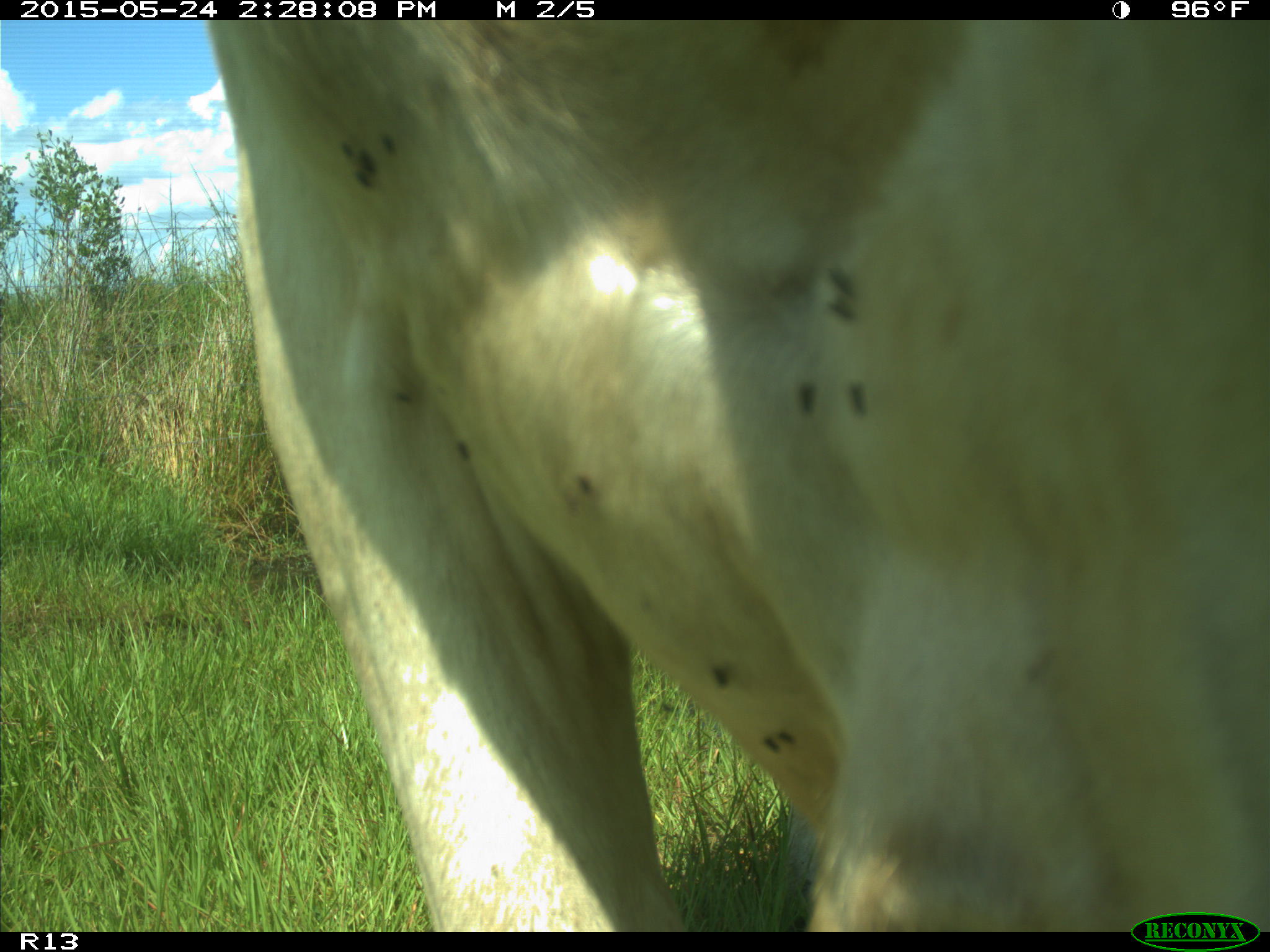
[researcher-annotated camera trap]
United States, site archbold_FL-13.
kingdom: Animalia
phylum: Chordata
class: Mammalia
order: Artiodactyla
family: Bovidae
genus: Bos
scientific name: Bos taurus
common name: domestic cow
Bos taurus (domestic cow).